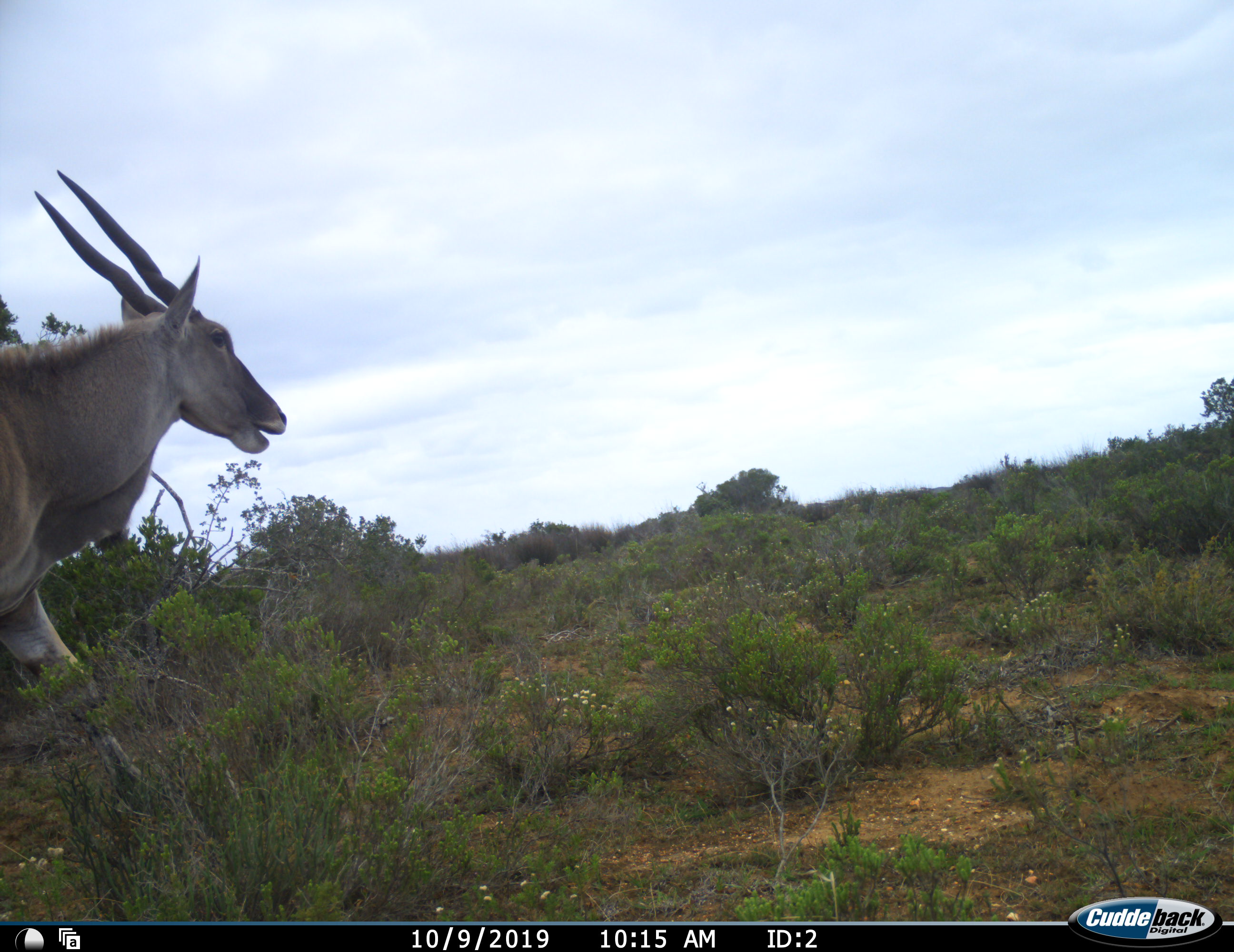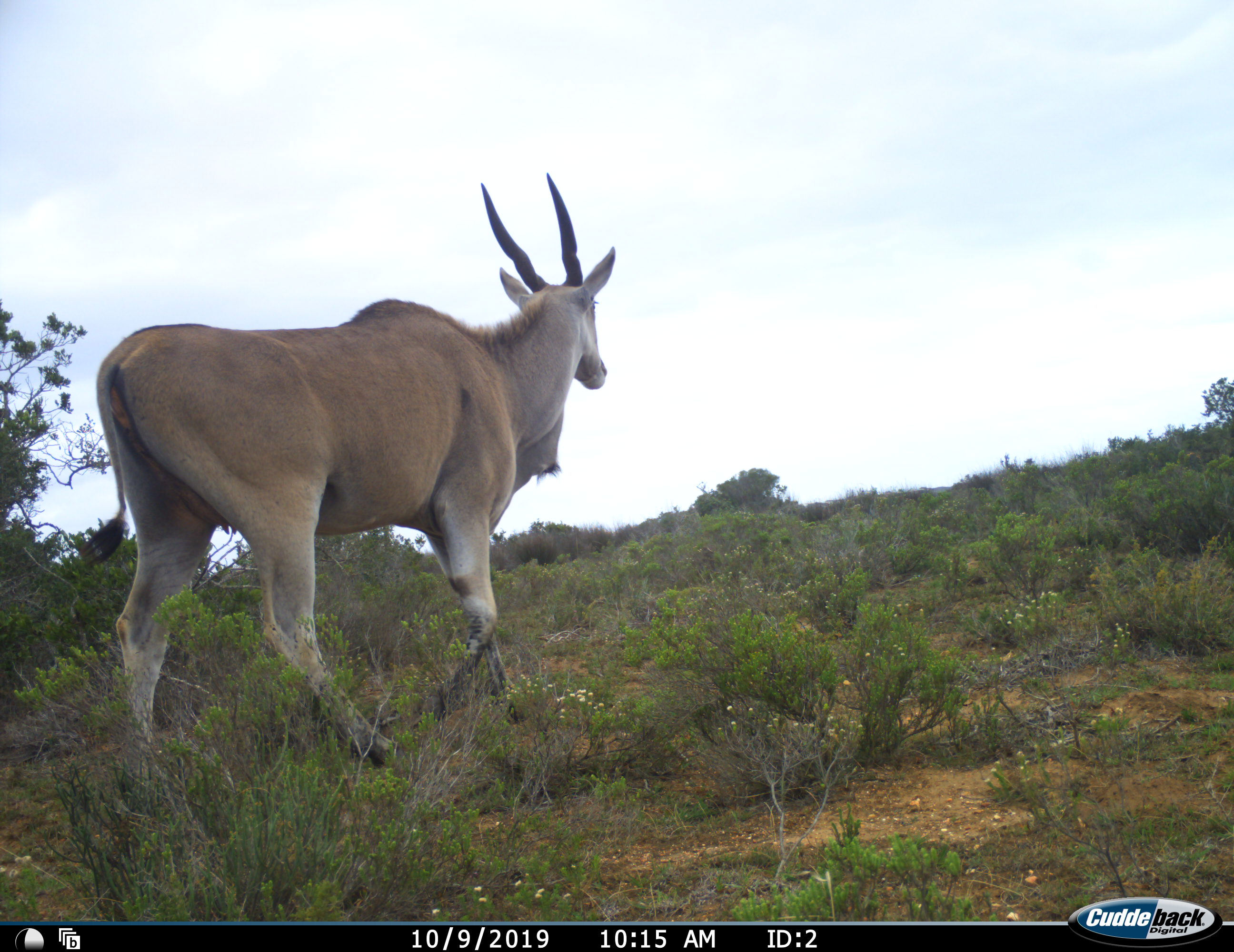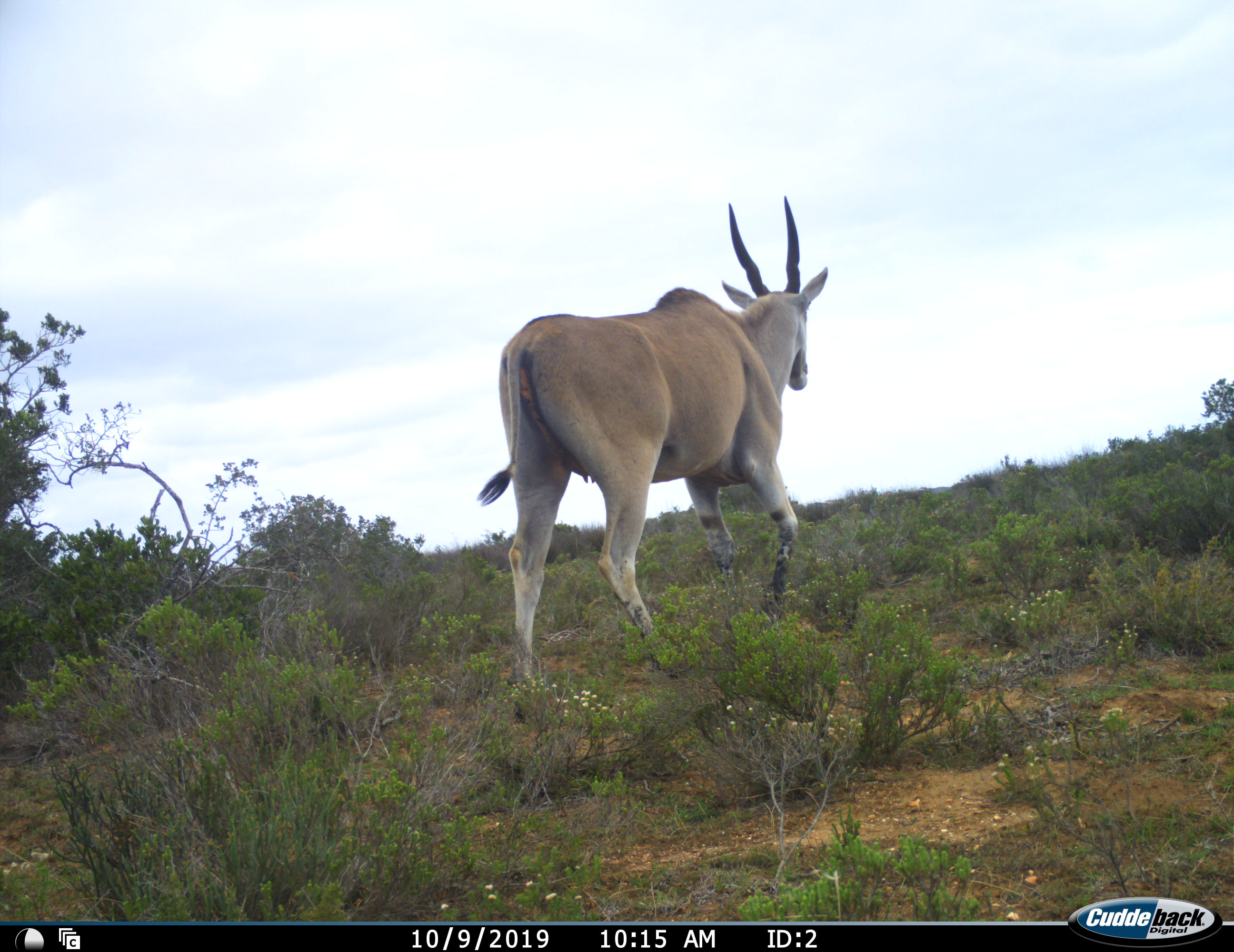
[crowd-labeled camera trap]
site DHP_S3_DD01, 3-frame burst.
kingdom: Animalia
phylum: Chordata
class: Mammalia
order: Artiodactyla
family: Bovidae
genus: Tragelaphus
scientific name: Tragelaphus oryx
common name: eland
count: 1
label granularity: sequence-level